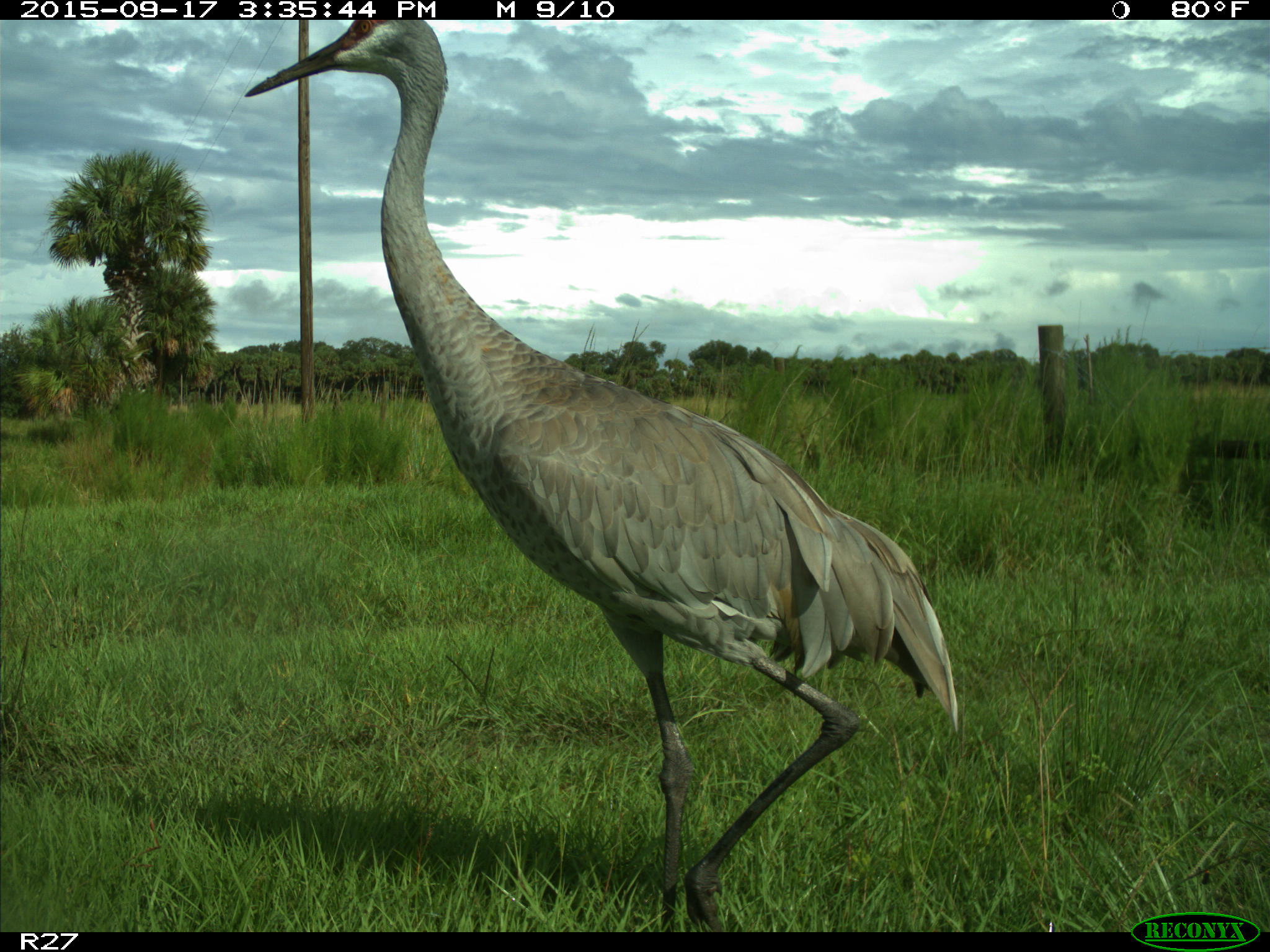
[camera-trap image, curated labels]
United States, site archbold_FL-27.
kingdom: Animalia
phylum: Chordata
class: Aves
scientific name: Aves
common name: birds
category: unidentified bird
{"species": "unidentified bird (birds) (Aves)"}